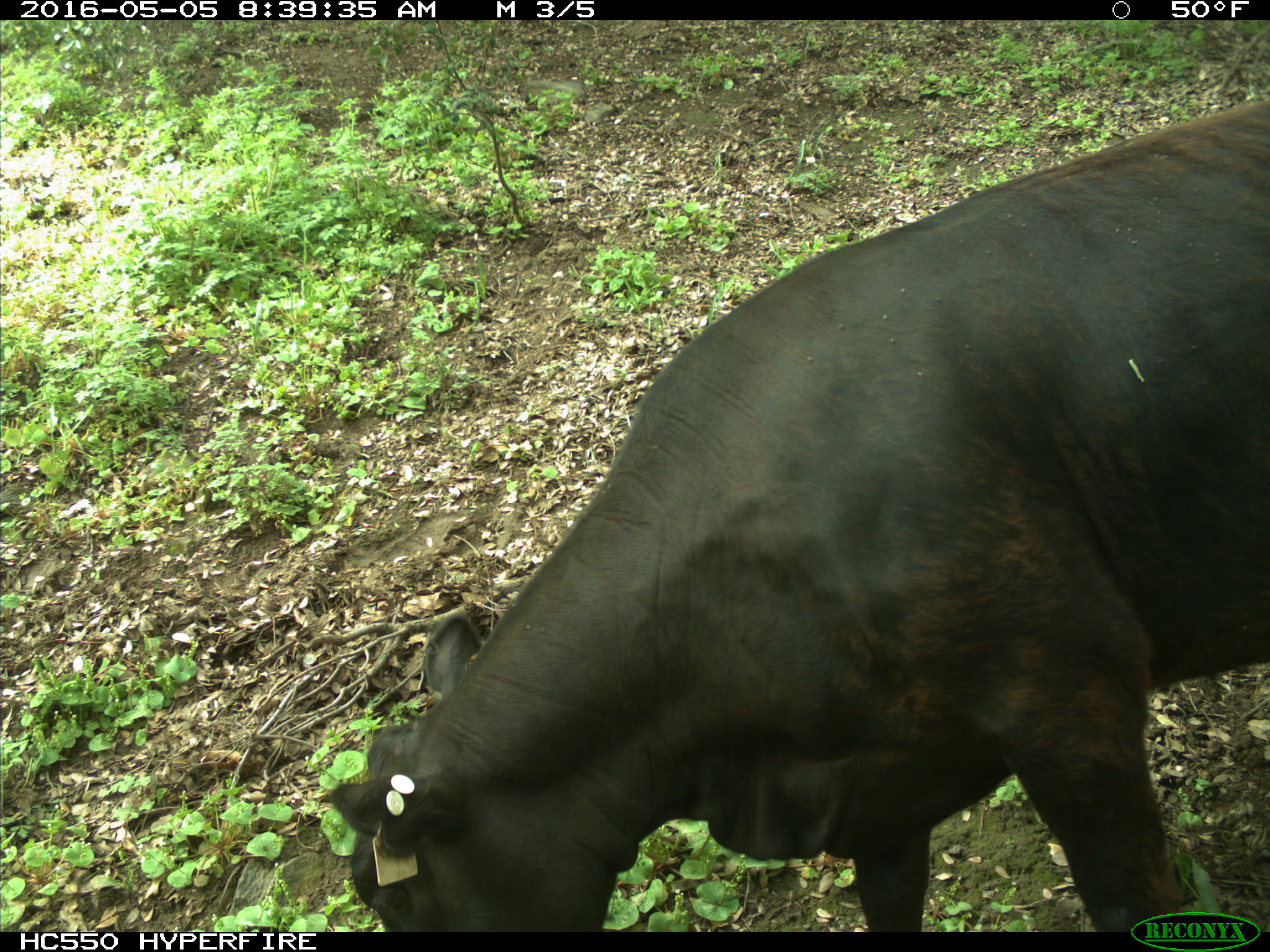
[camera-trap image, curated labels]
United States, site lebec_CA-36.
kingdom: Animalia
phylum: Chordata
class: Mammalia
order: Artiodactyla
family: Bovidae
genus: Bos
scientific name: Bos taurus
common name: domestic cow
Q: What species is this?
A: Bos taurus (domestic cow).